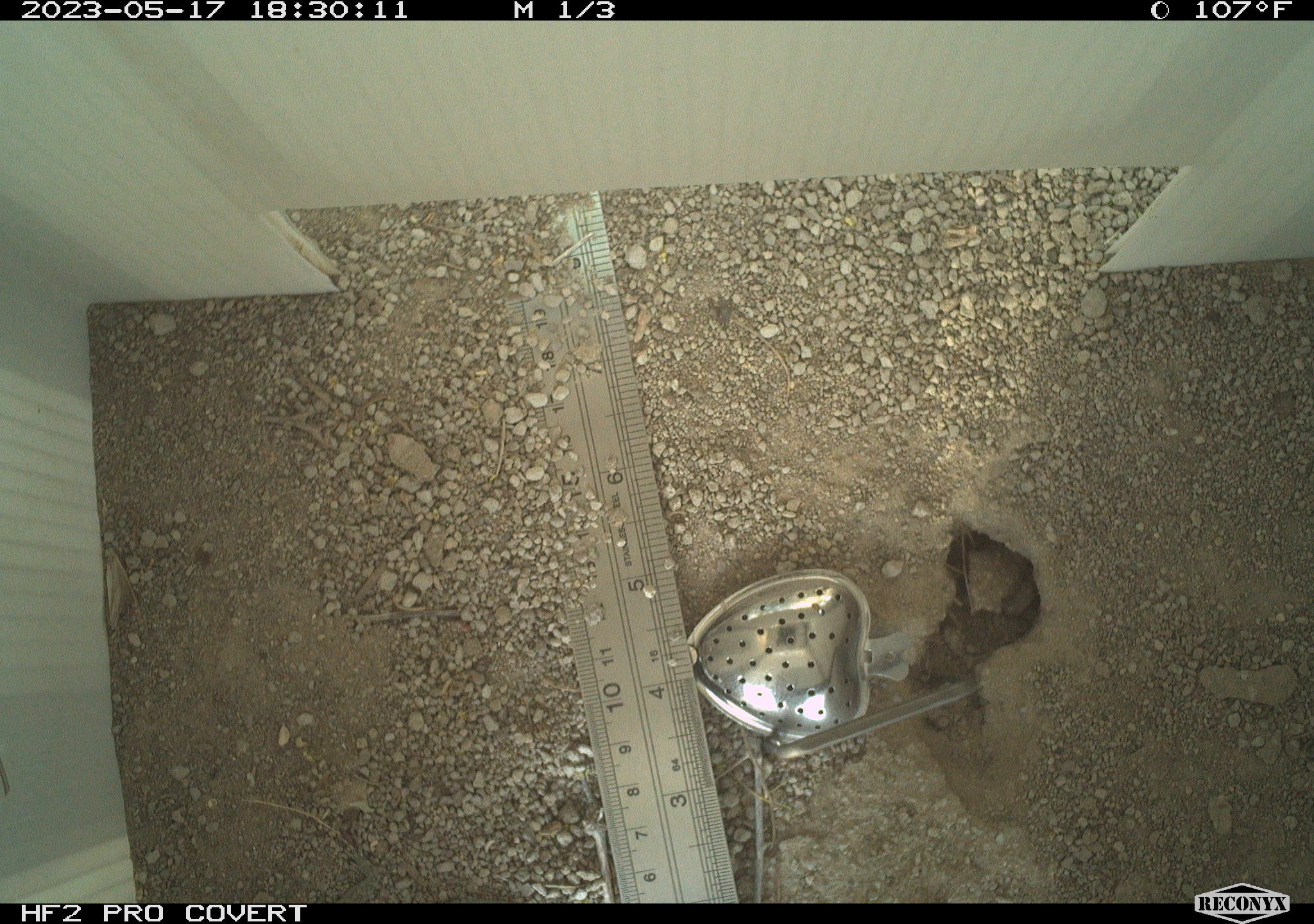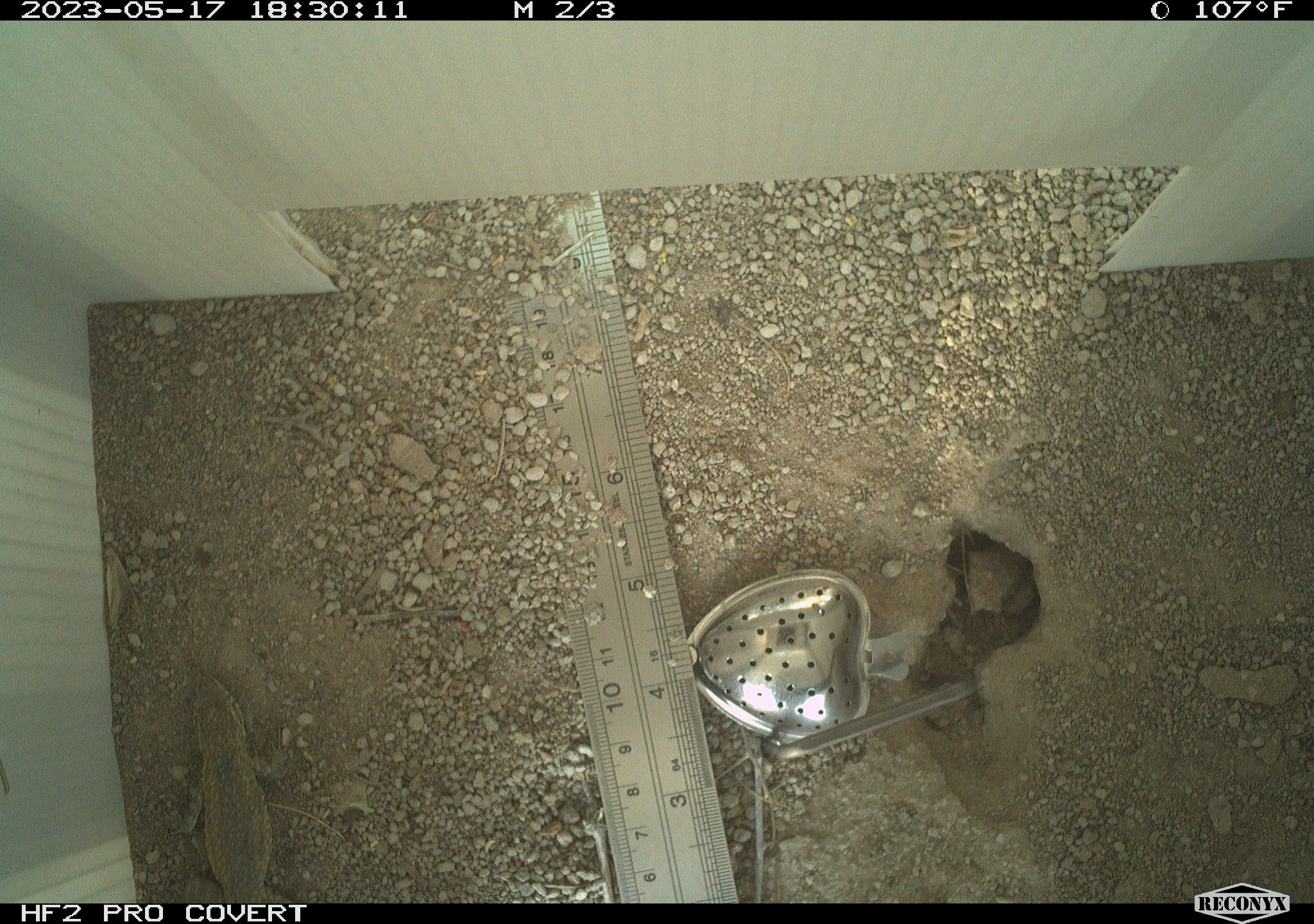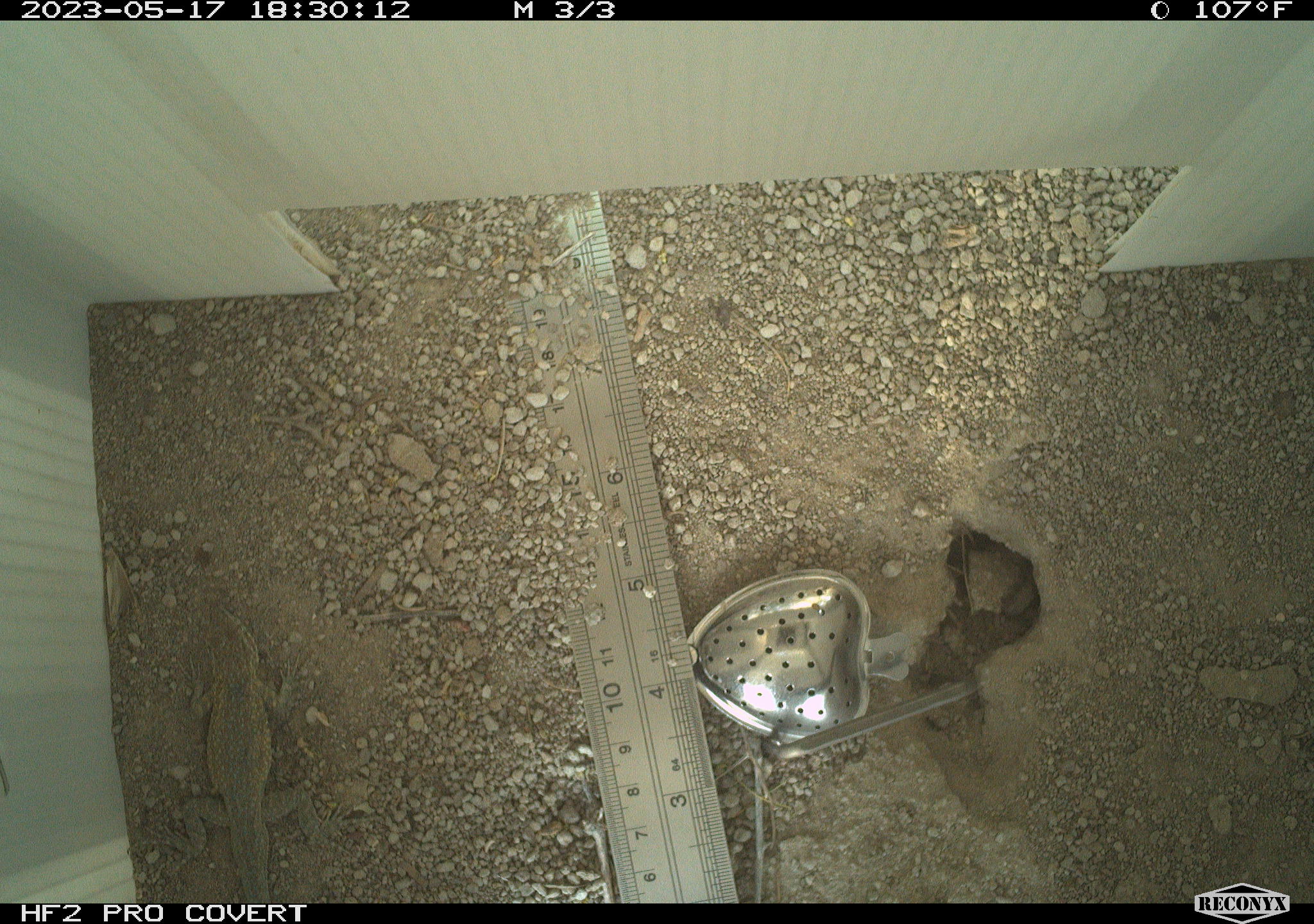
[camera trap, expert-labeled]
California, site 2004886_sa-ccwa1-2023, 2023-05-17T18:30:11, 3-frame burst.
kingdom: Animalia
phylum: Chordata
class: Mammalia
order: Lagomorpha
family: Leporidae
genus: Sylvilagus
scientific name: Sylvilagus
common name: cottontail rabbits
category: sylvilagus species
Sylvilagus species (cottontail rabbits) (Sylvilagus).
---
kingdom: Animalia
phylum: Chordata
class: Reptilia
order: Squamata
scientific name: Squamata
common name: lizards and snakes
Lizards and snakes (Squamata).